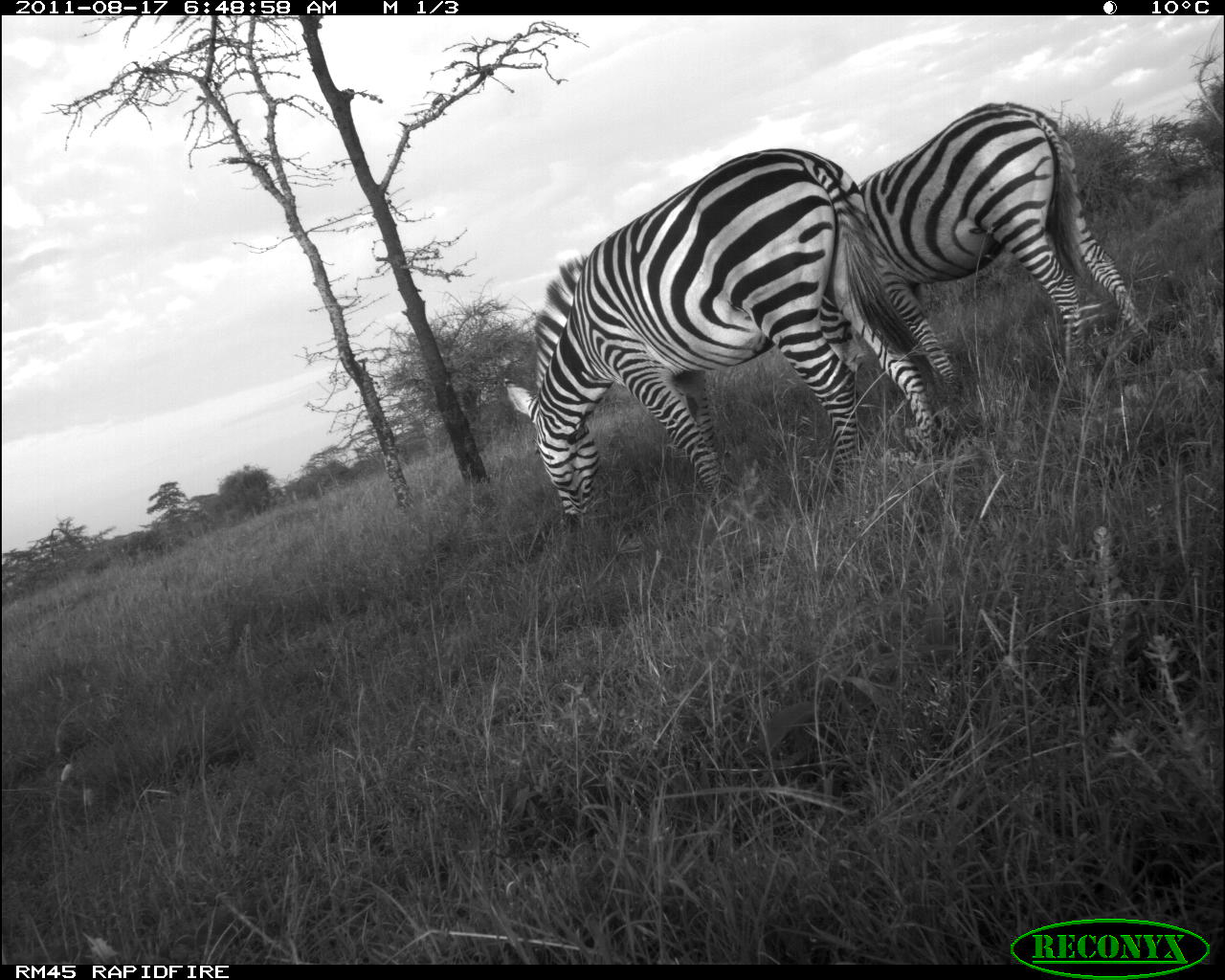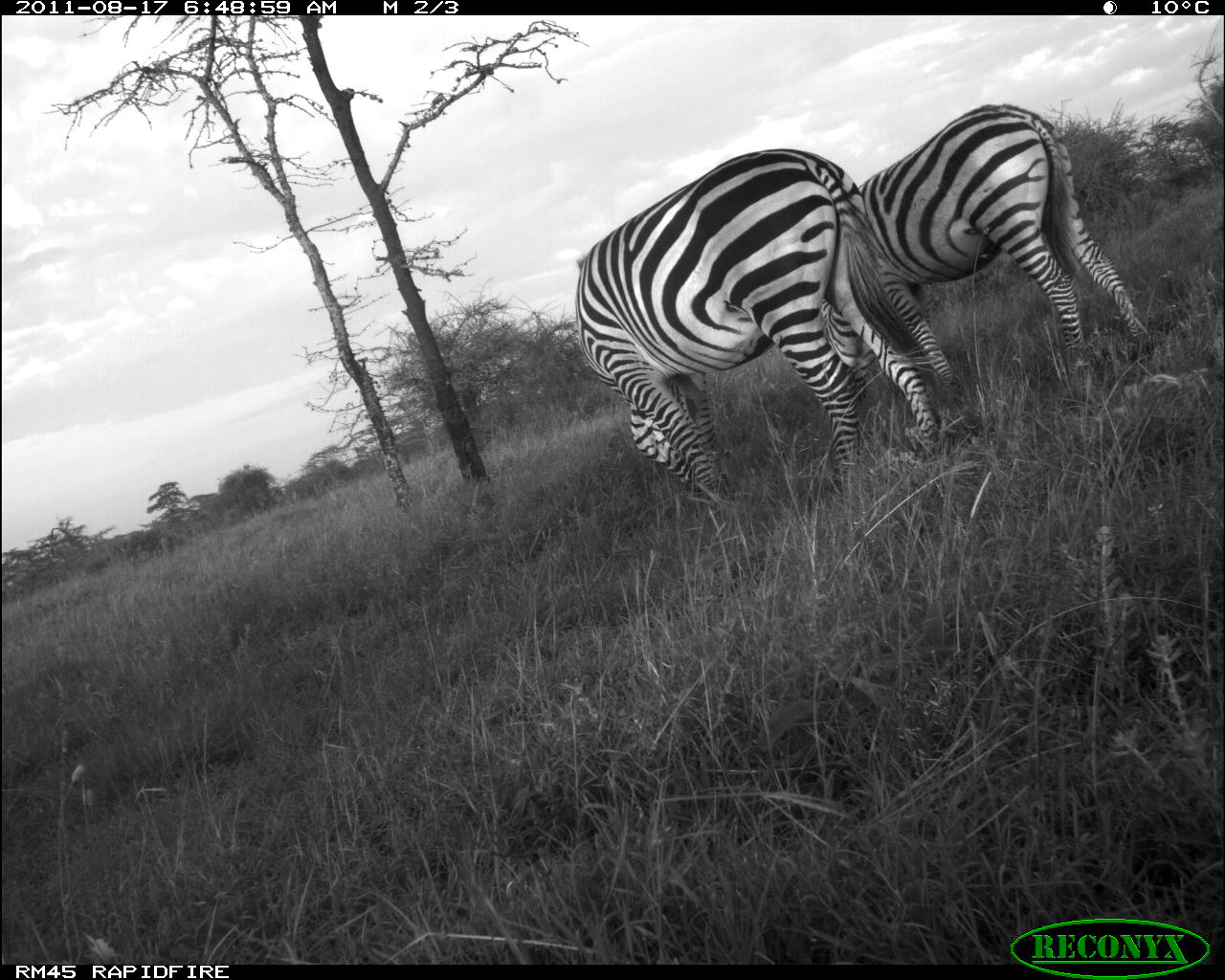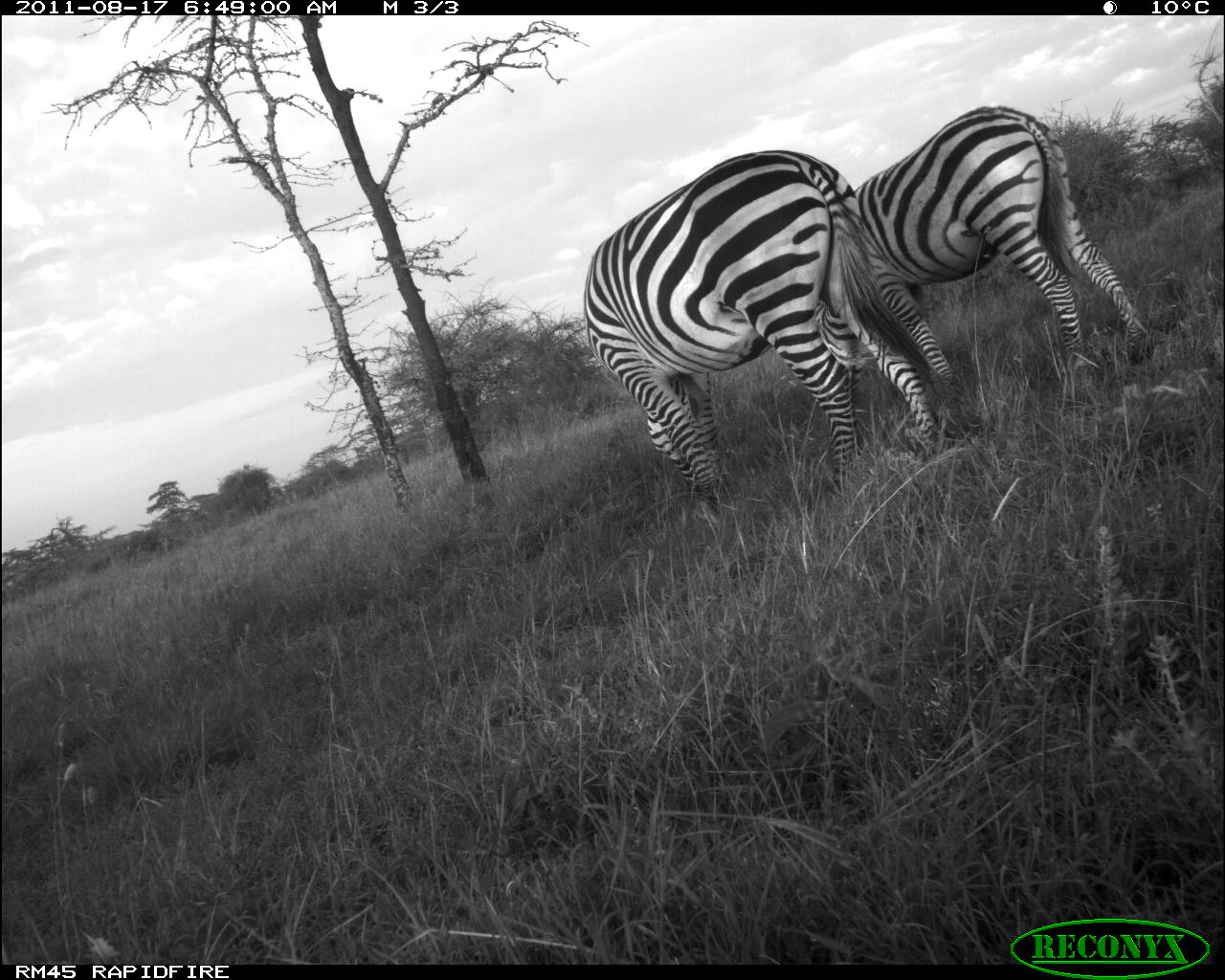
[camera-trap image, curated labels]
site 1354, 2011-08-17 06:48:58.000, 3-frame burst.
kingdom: Animalia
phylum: Chordata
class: Mammalia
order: Perissodactyla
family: Equidae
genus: Equus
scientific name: Equus quagga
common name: plains zebra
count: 2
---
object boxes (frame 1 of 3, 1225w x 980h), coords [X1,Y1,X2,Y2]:
equus quagga: [497,141,947,537]; [855,97,1156,378]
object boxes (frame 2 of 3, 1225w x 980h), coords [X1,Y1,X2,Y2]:
equus quagga: [565,141,947,507]; [855,97,1155,378]